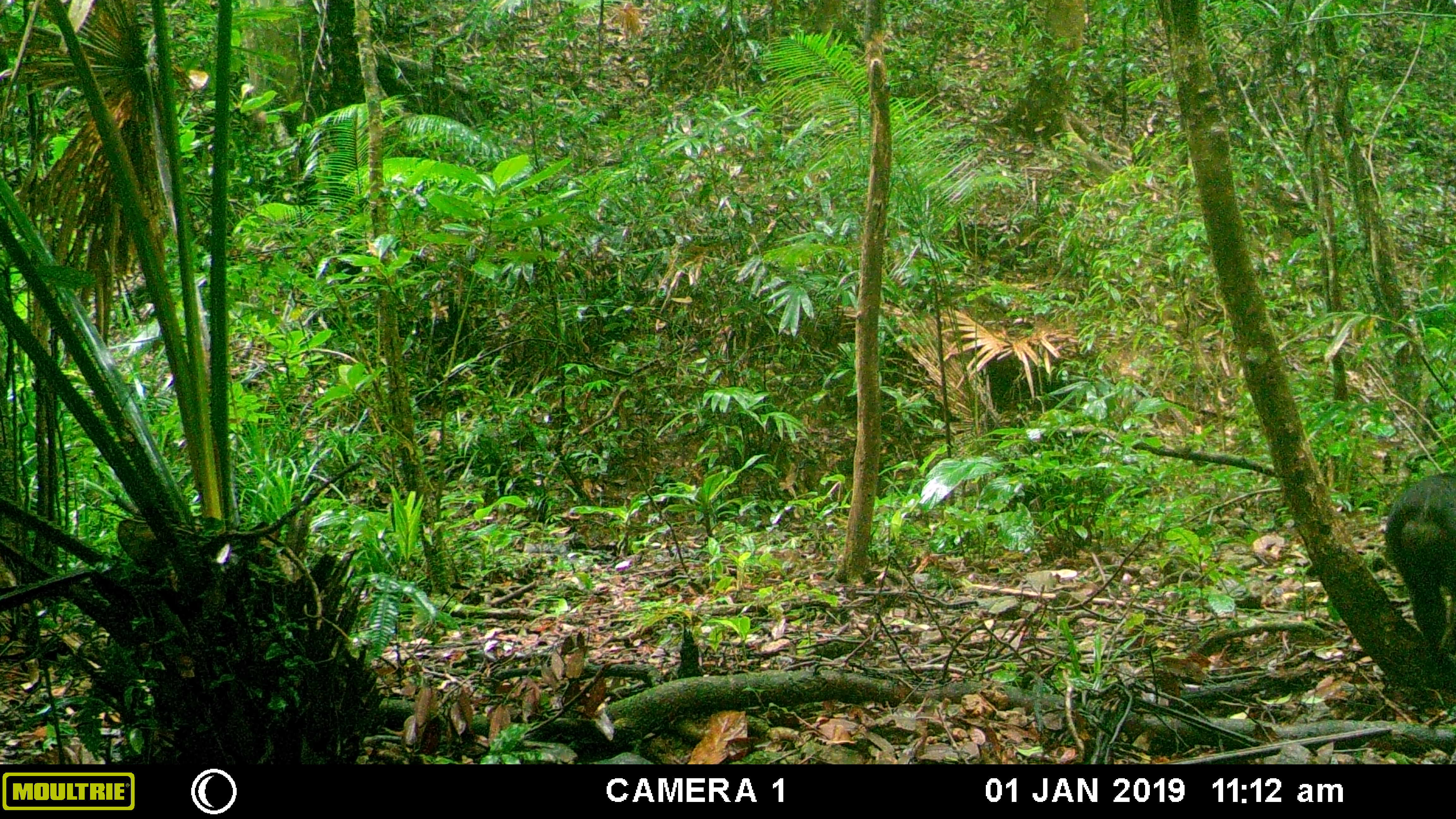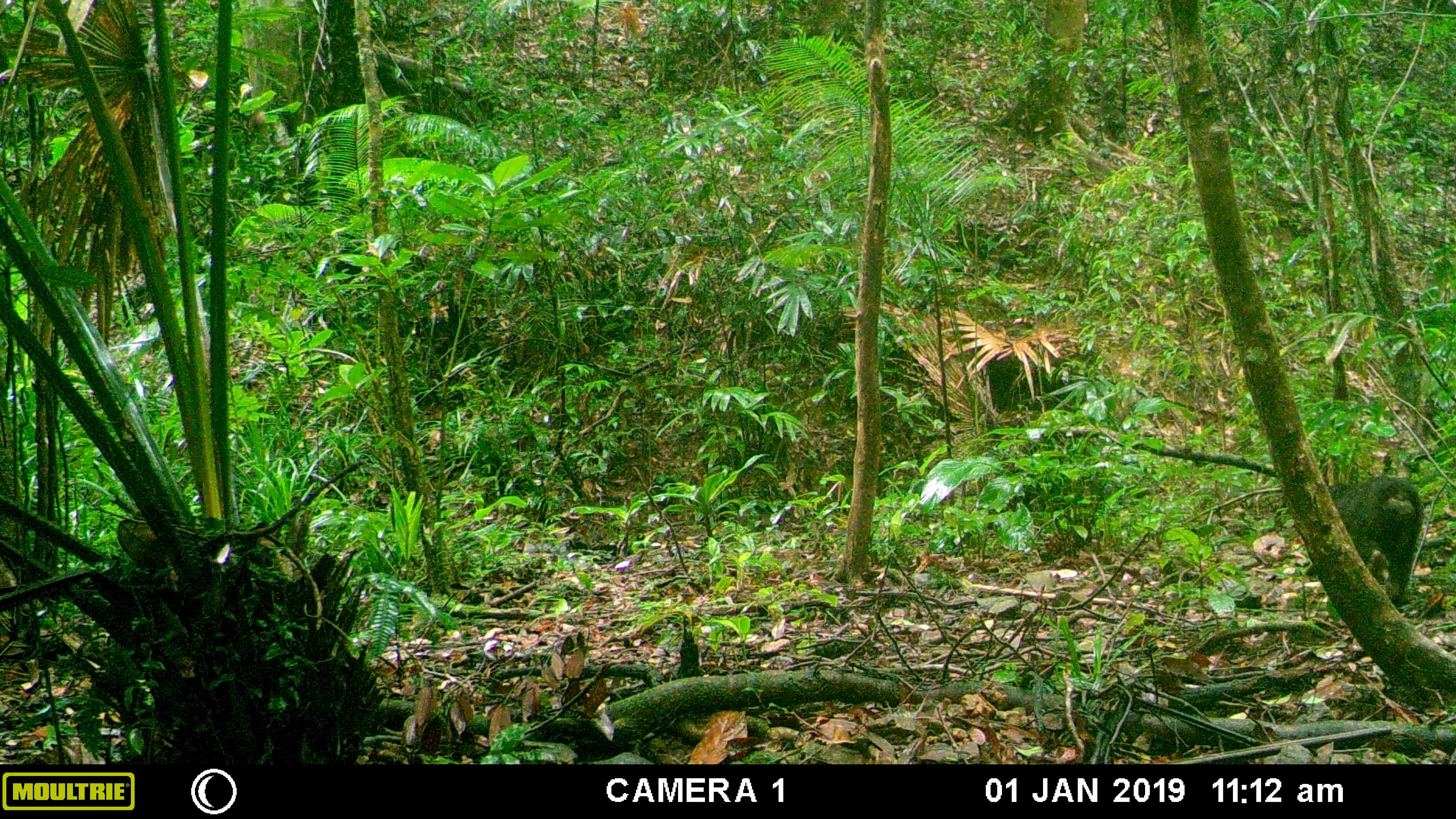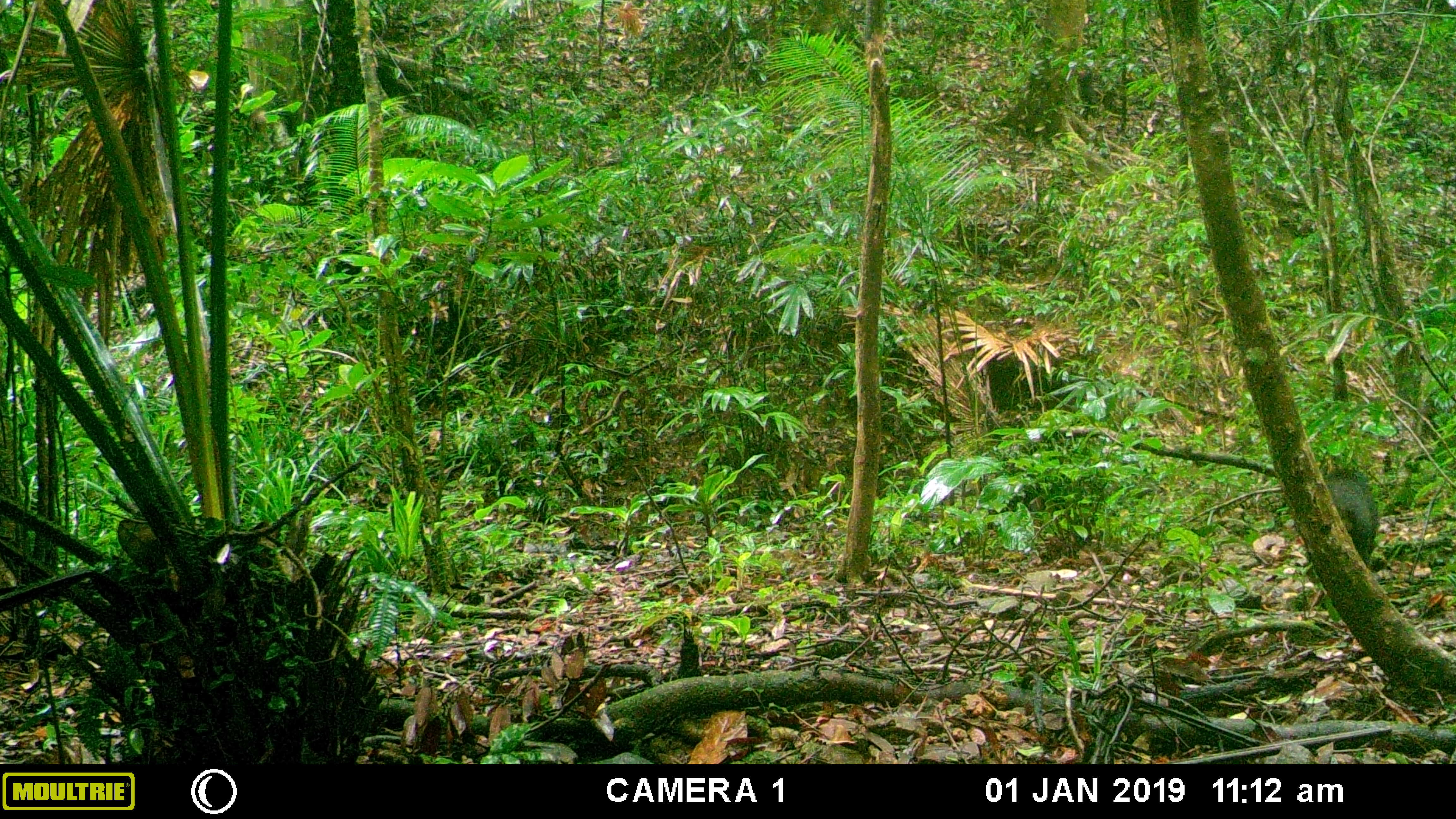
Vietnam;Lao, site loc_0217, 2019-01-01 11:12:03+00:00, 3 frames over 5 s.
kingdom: Animalia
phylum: Chordata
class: Mammalia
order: Primates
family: Cercopithecidae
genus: Macaca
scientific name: Macaca arctoides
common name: stump-tailed macaque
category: stump tailed macaque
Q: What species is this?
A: Stump tailed macaque (stump-tailed macaque) (Macaca arctoides).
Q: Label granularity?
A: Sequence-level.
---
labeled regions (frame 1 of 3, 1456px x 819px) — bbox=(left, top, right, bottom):
stump tailed macaque: bbox=(1384, 470, 1456, 648)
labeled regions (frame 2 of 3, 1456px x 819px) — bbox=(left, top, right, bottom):
stump tailed macaque: bbox=(1326, 474, 1425, 613)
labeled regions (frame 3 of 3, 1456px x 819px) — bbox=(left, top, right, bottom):
stump tailed macaque: bbox=(1322, 468, 1380, 567)